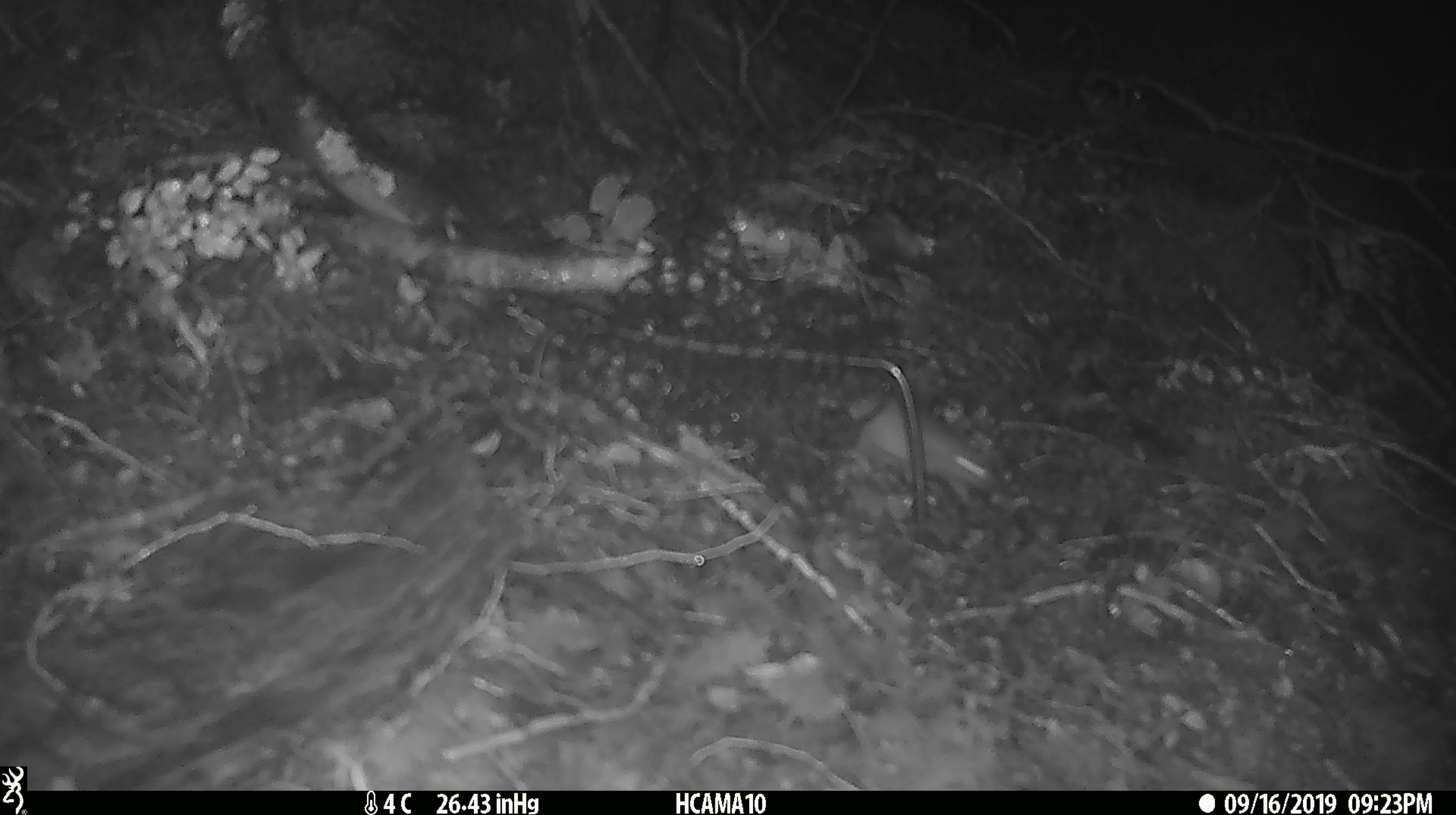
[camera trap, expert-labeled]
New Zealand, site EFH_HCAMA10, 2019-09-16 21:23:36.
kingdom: Animalia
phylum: Chordata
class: Mammalia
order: Rodentia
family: Muridae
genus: Mus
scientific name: Mus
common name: mouse